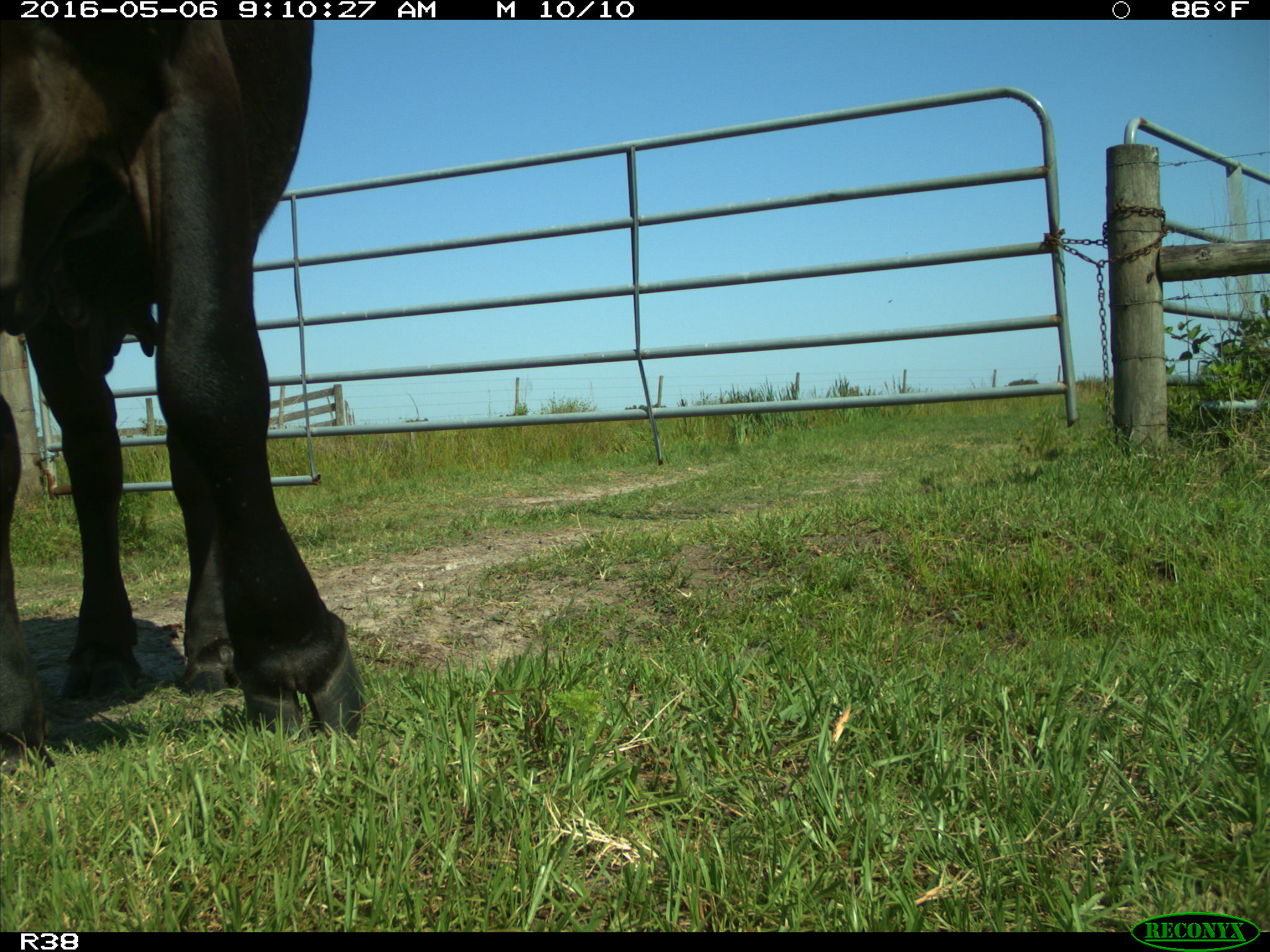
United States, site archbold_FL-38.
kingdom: Animalia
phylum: Chordata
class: Mammalia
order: Artiodactyla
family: Bovidae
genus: Bos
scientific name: Bos taurus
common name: domestic cow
Bos taurus (domestic cow).